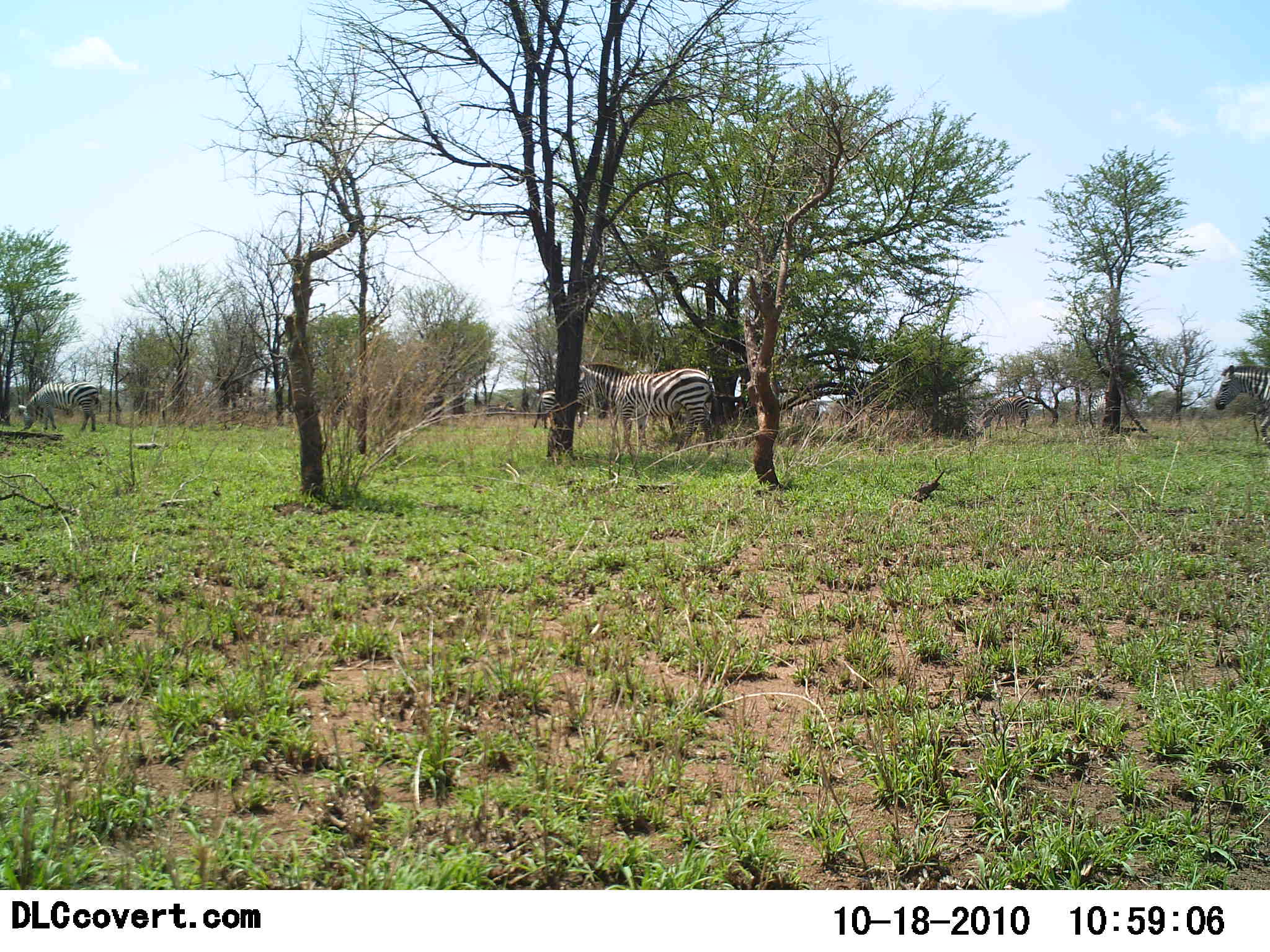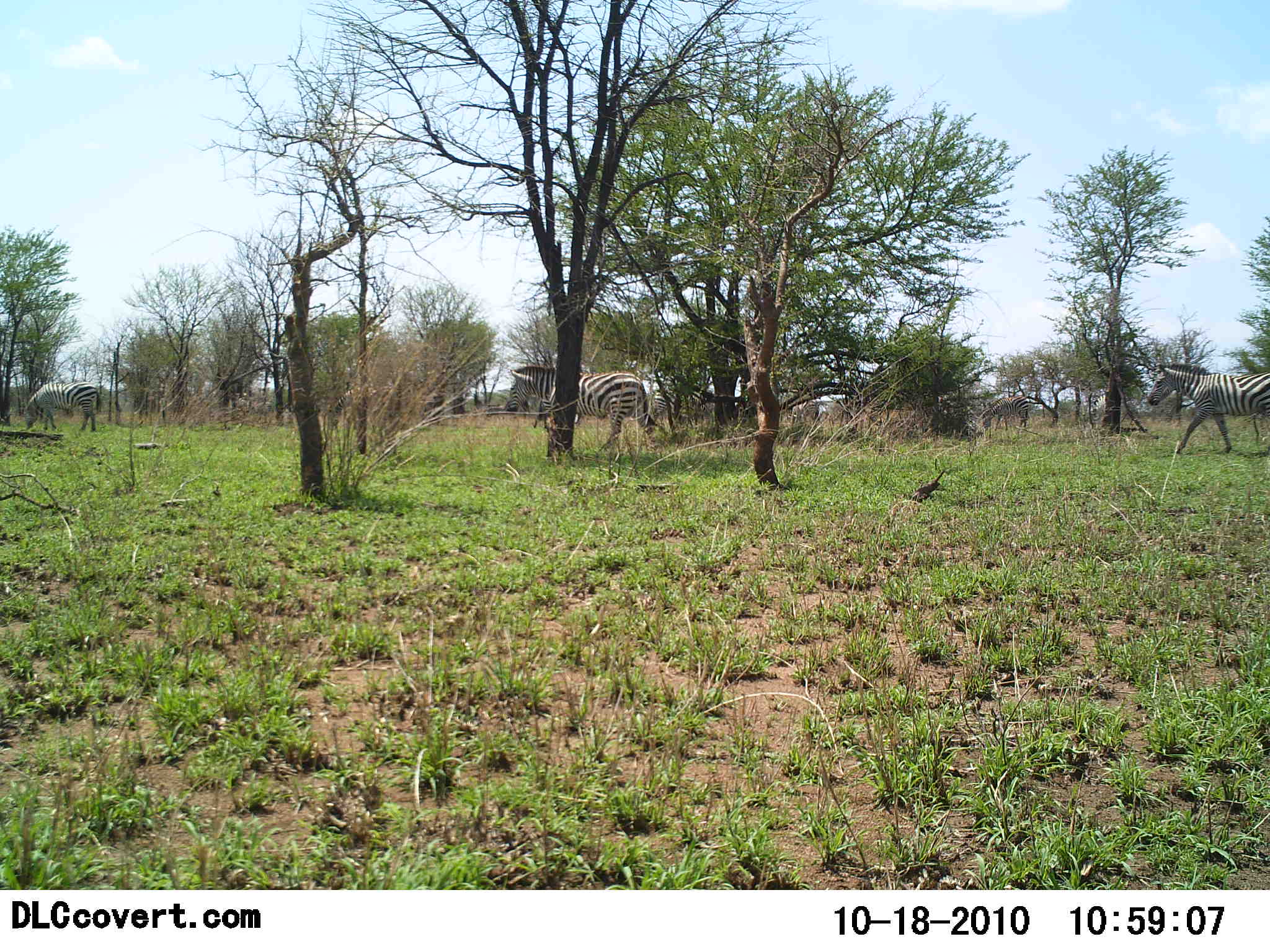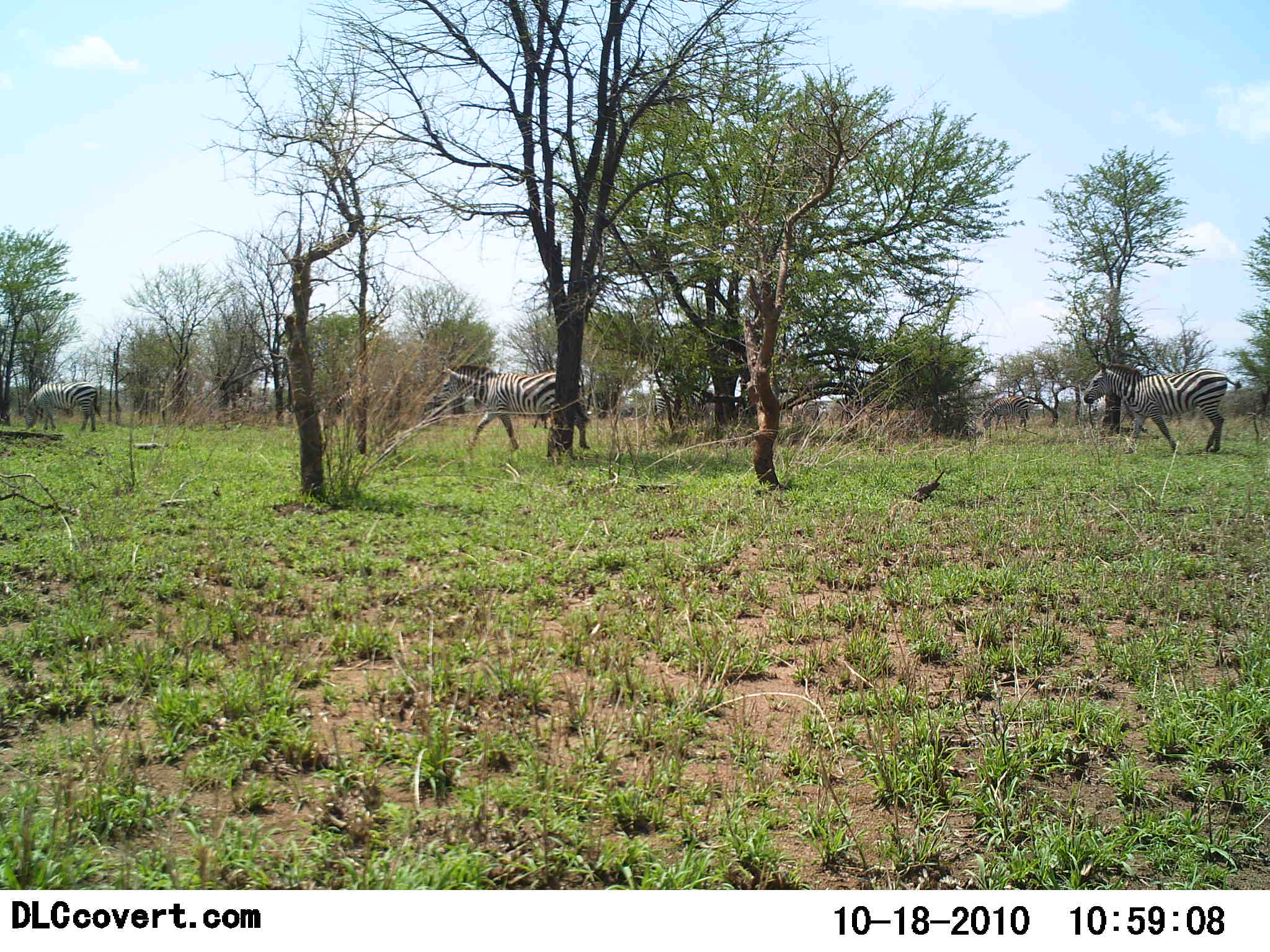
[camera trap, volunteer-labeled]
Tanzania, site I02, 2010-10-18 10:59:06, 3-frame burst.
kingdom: Animalia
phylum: Chordata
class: Mammalia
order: Perissodactyla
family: Equidae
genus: Equus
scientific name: Equus quagga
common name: plains zebra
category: zebra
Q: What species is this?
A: Zebra (plains zebra) (Equus quagga).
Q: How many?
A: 3.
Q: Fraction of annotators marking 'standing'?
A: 38%.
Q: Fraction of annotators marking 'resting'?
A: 0%.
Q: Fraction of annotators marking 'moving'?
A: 100%.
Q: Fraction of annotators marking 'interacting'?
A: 0%.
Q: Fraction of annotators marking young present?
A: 0%.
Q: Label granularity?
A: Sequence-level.